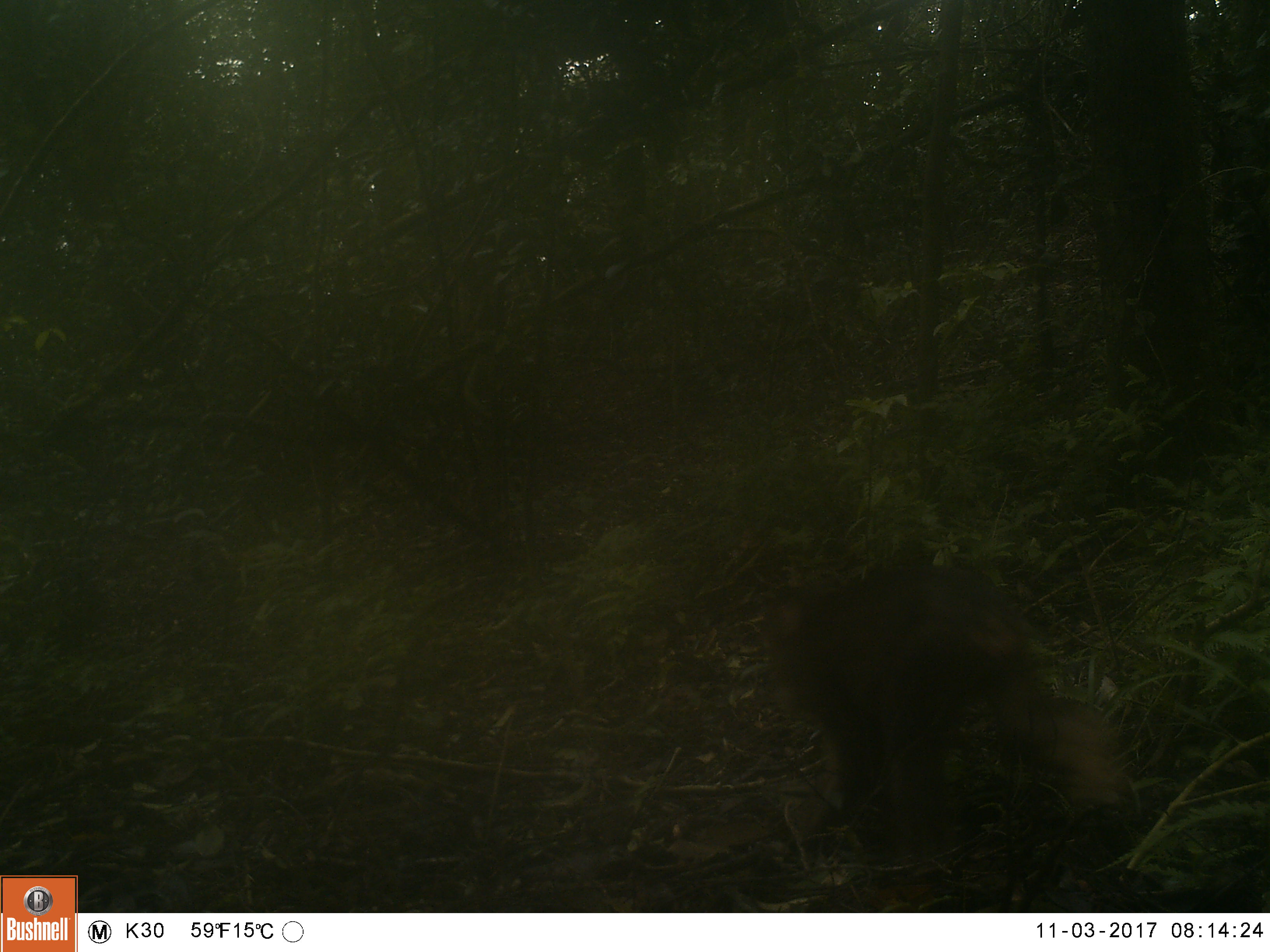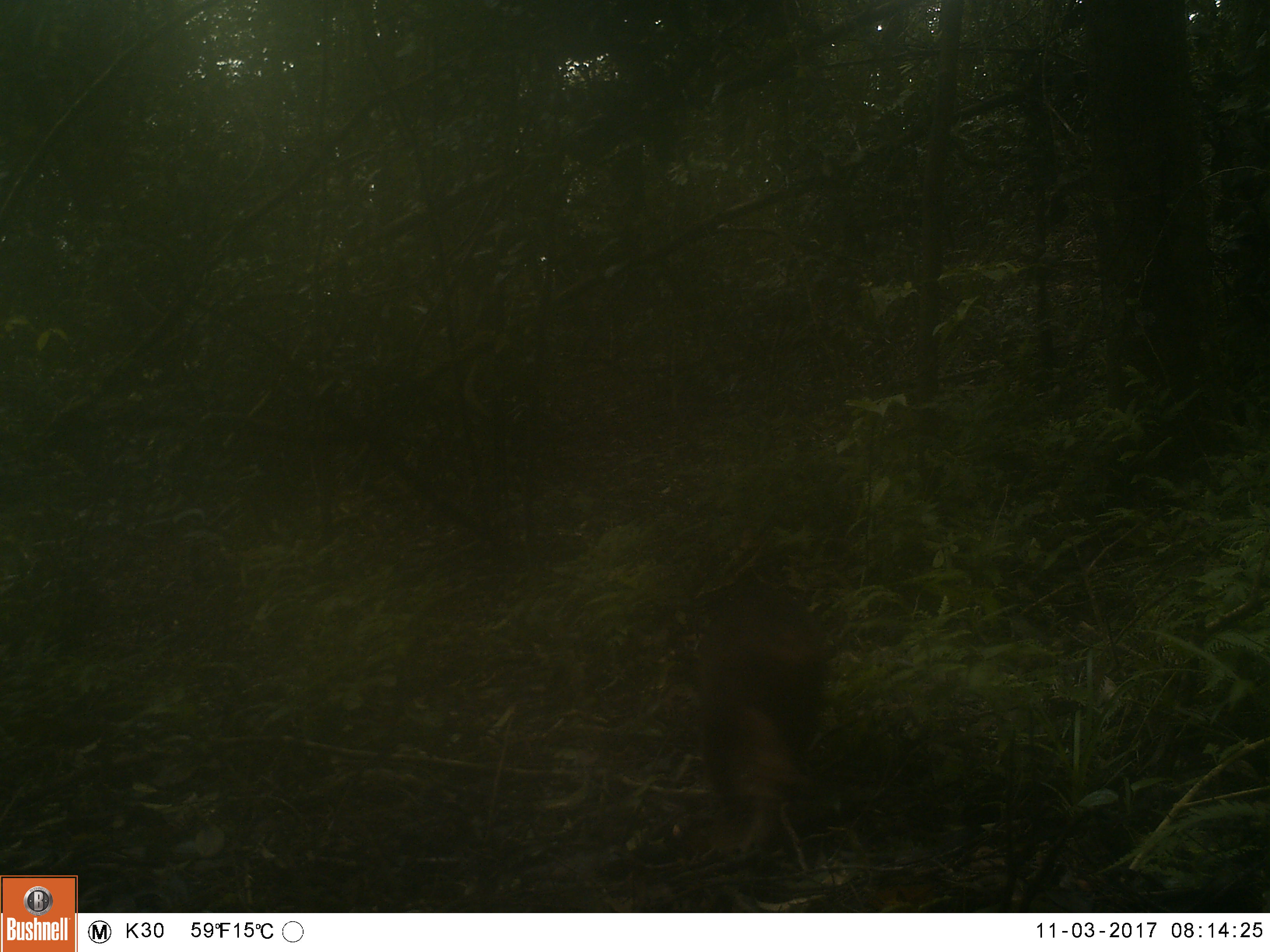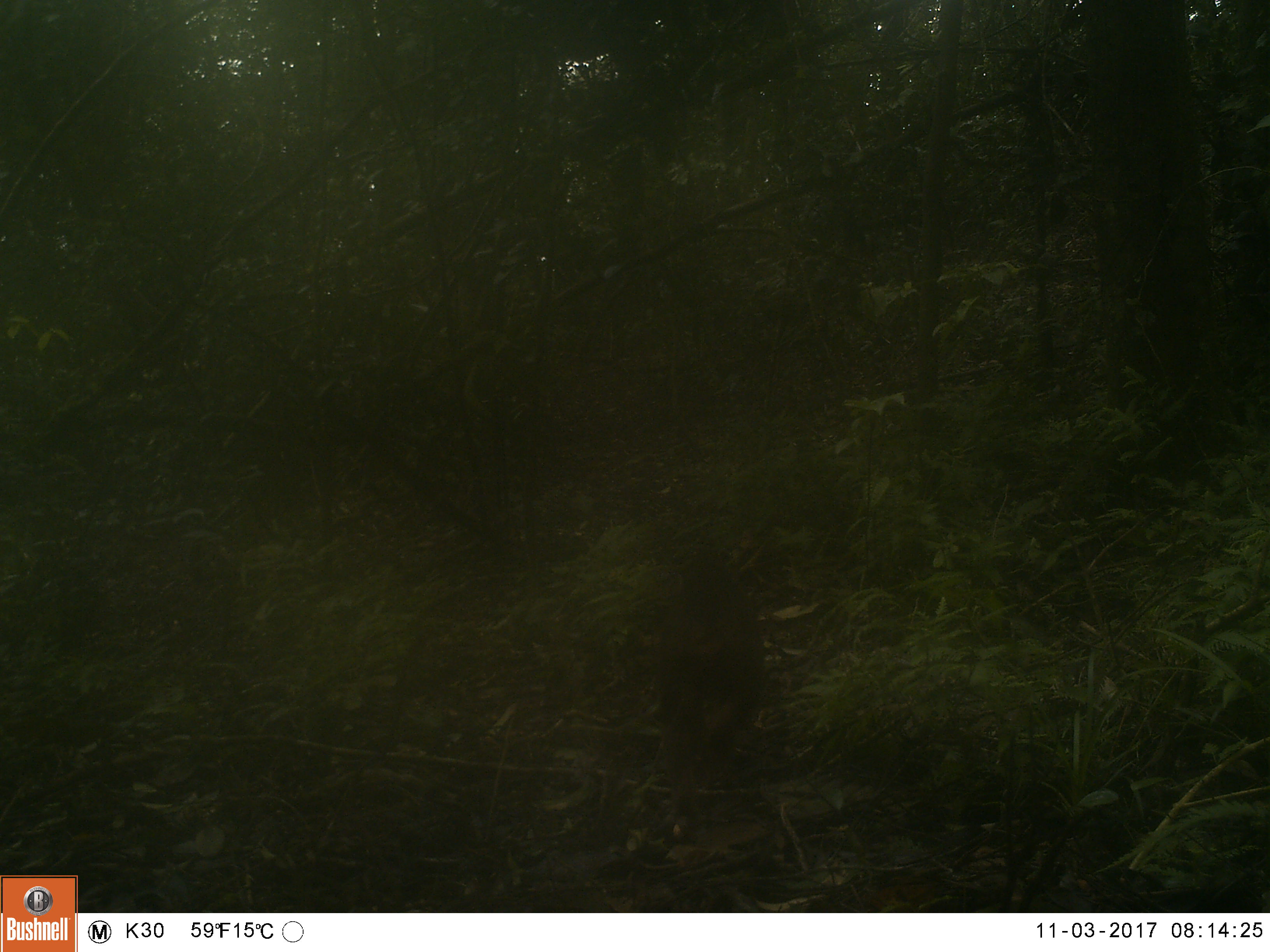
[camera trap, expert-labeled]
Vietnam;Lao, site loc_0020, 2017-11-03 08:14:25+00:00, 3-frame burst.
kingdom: Animalia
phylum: Chordata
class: Mammalia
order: Primates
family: Cercopithecidae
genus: Macaca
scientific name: Macaca arctoides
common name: stump-tailed macaque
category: stump tailed macaque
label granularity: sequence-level